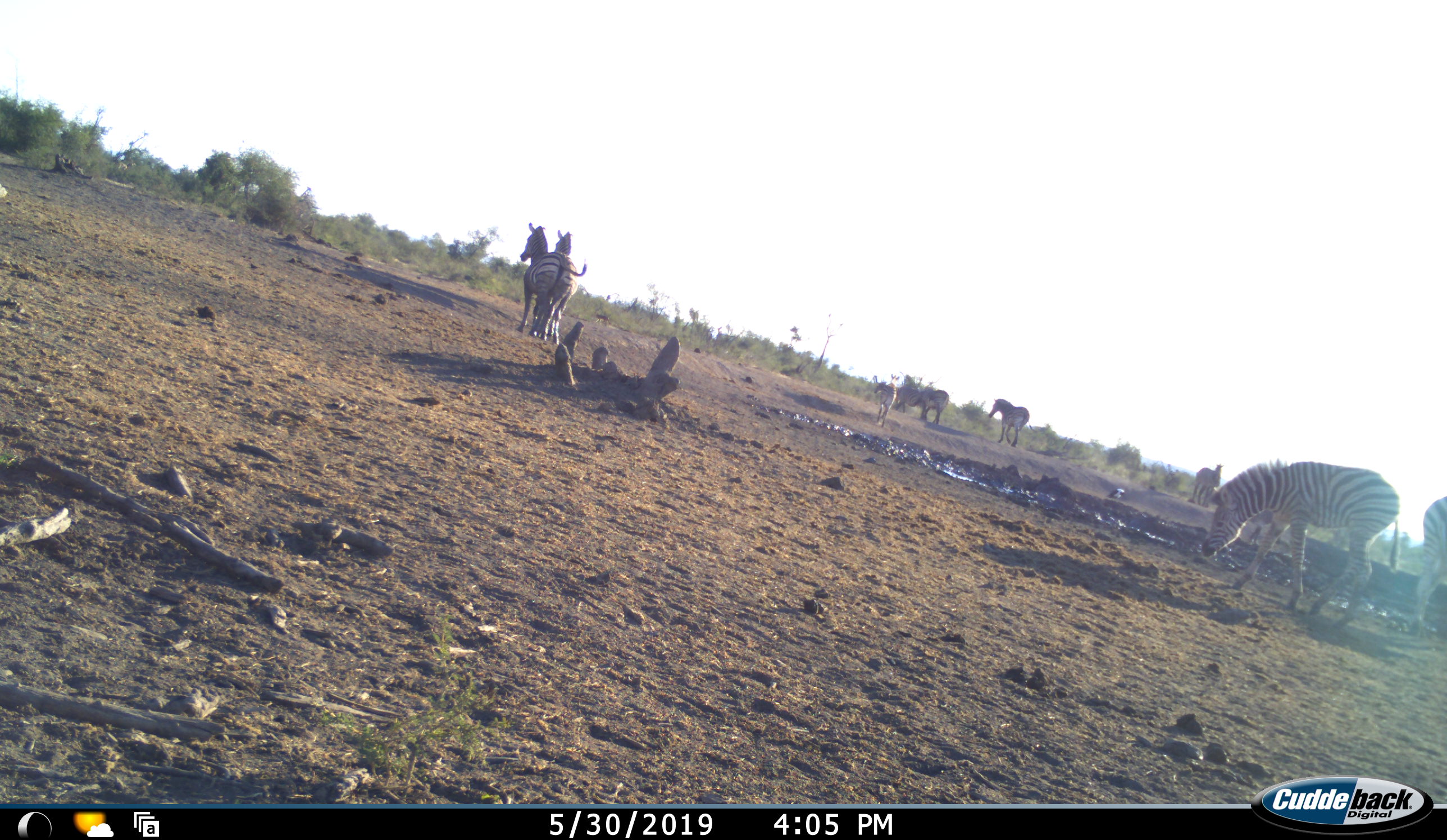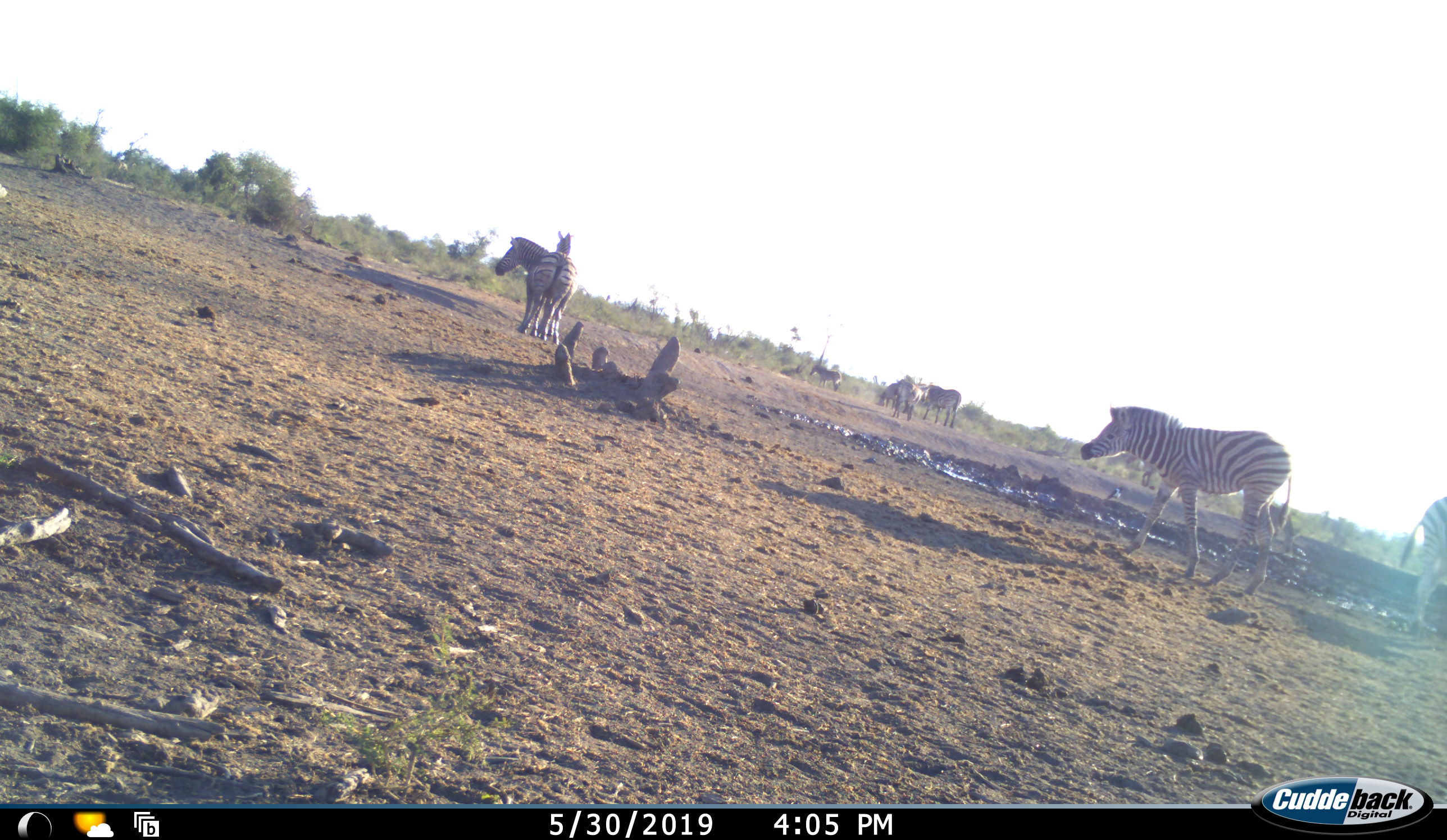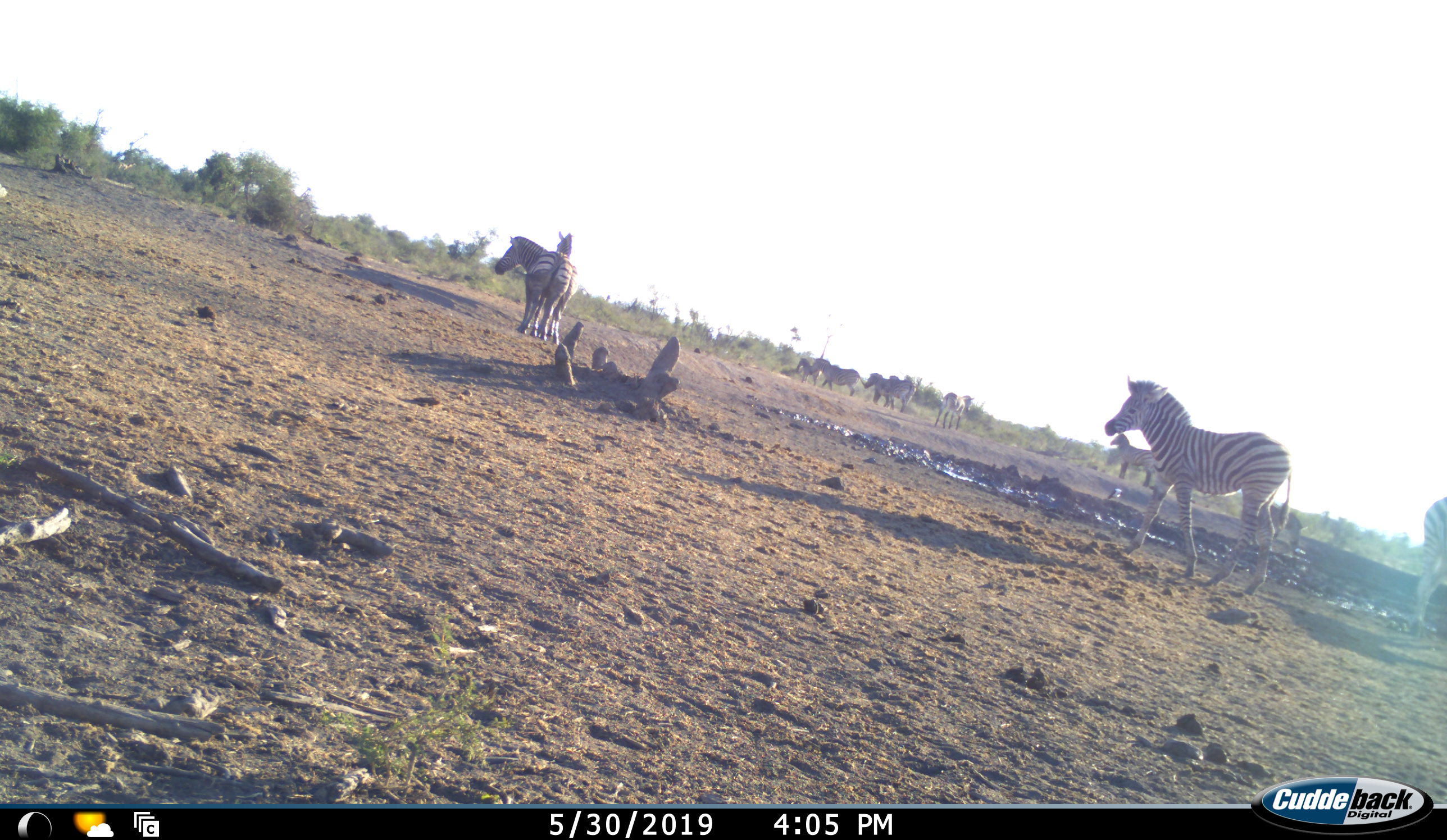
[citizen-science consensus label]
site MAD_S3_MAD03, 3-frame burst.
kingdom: Animalia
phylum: Chordata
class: Mammalia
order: Perissodactyla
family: Equidae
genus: Equus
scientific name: Equus quagga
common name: plains zebra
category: zebraplains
Zebraplains (plains zebra) (Equus quagga), count 10. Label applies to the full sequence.